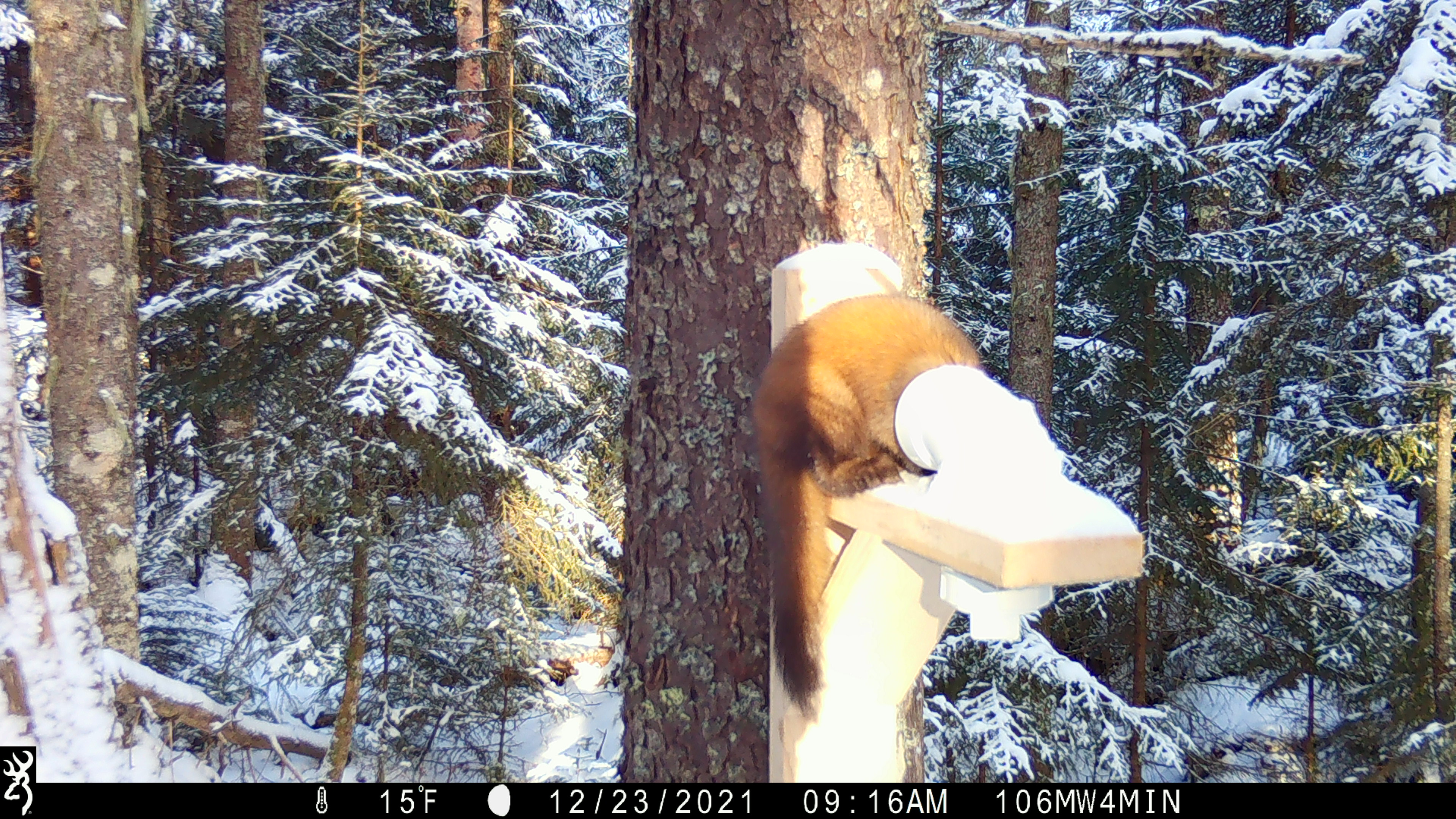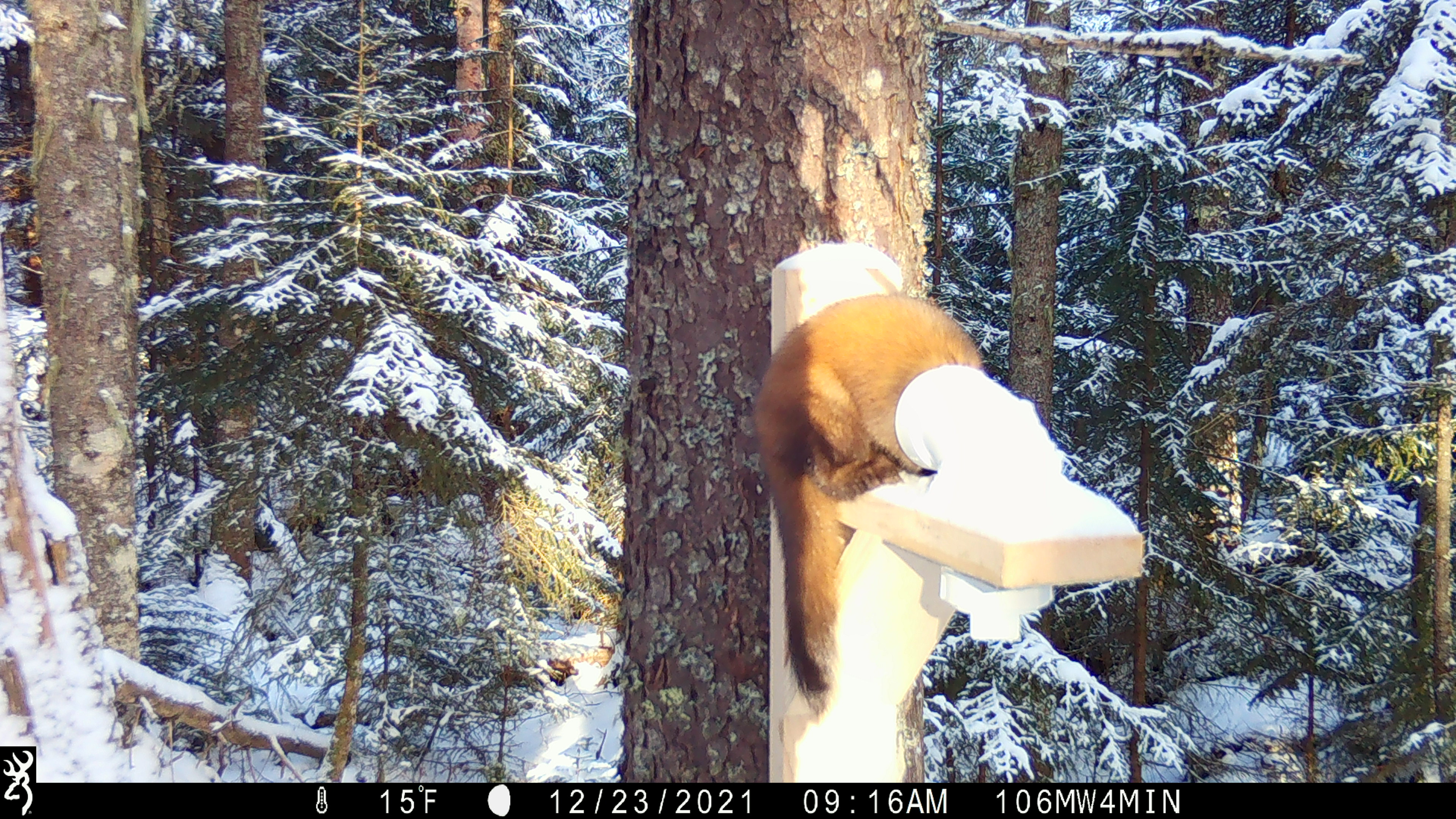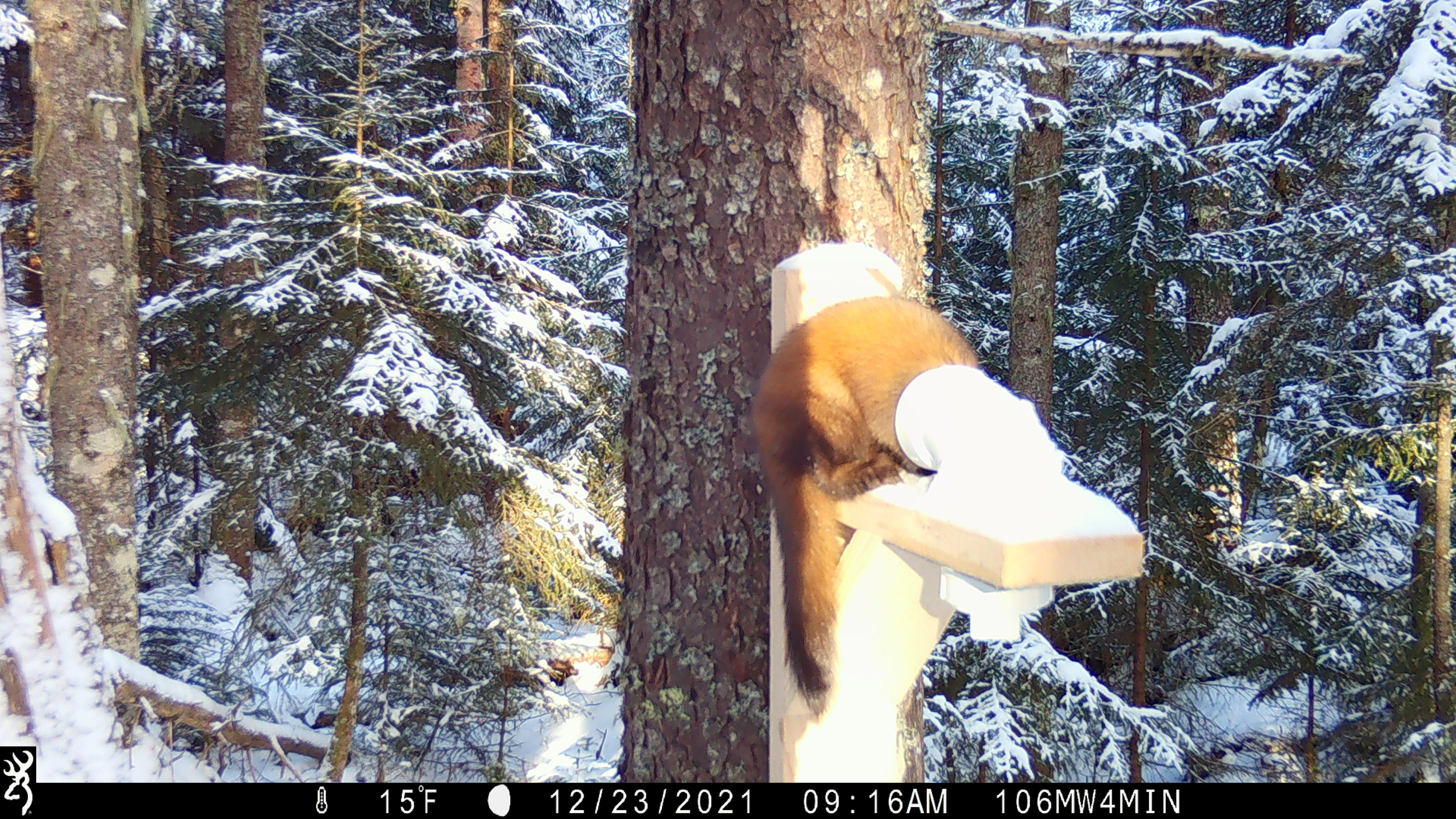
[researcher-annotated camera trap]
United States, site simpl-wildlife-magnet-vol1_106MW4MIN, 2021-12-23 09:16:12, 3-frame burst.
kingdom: Animalia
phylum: Chordata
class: Mammalia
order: Carnivora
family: Mustelidae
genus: Martes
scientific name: Martes americana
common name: american marten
American marten (Martes americana).